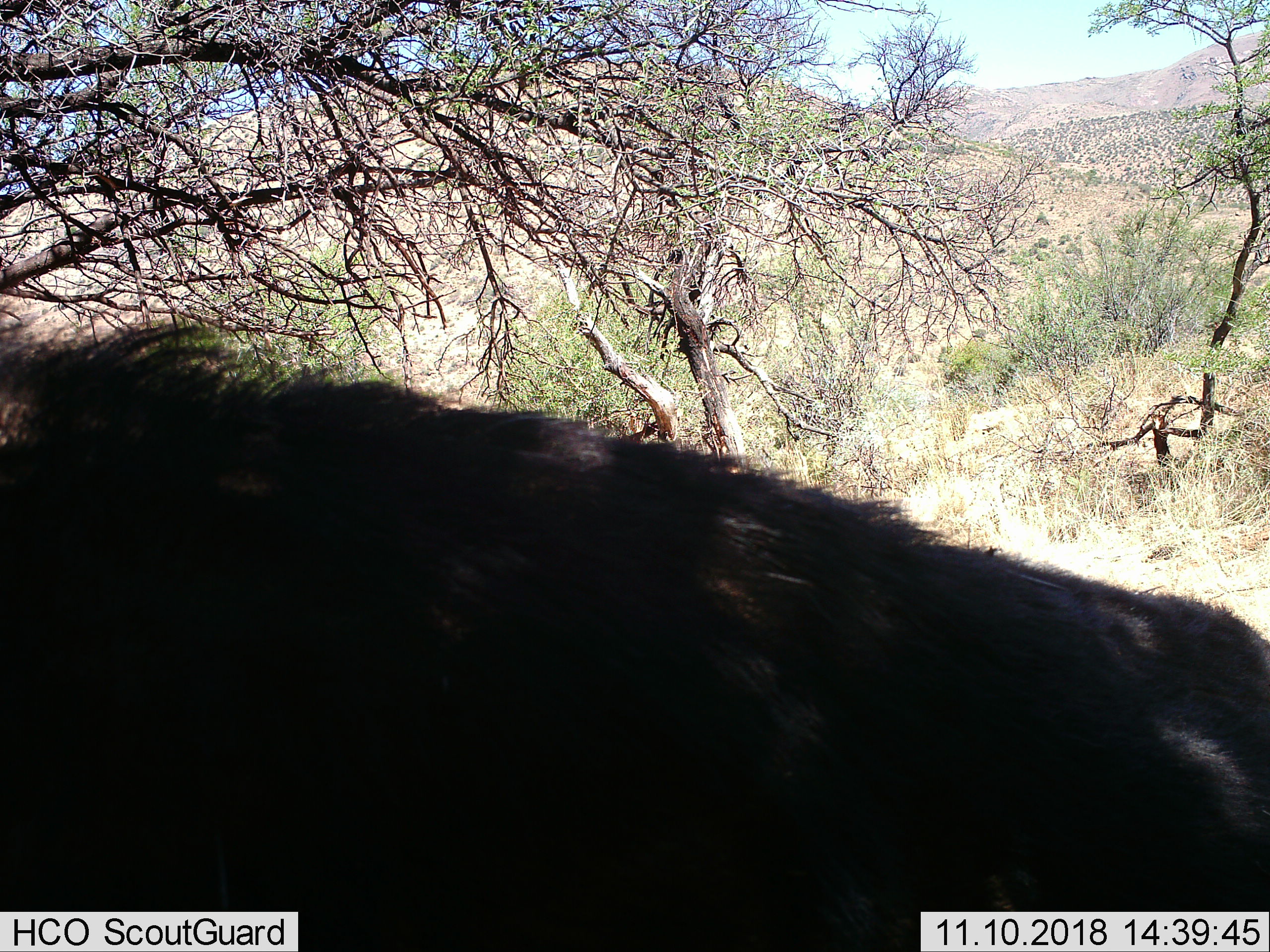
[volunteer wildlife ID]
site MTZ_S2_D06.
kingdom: Animalia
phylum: Chordata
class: Mammalia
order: Artiodactyla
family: Bovidae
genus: Syncerus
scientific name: Syncerus caffer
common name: african buffalo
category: buffalo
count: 1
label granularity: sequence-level